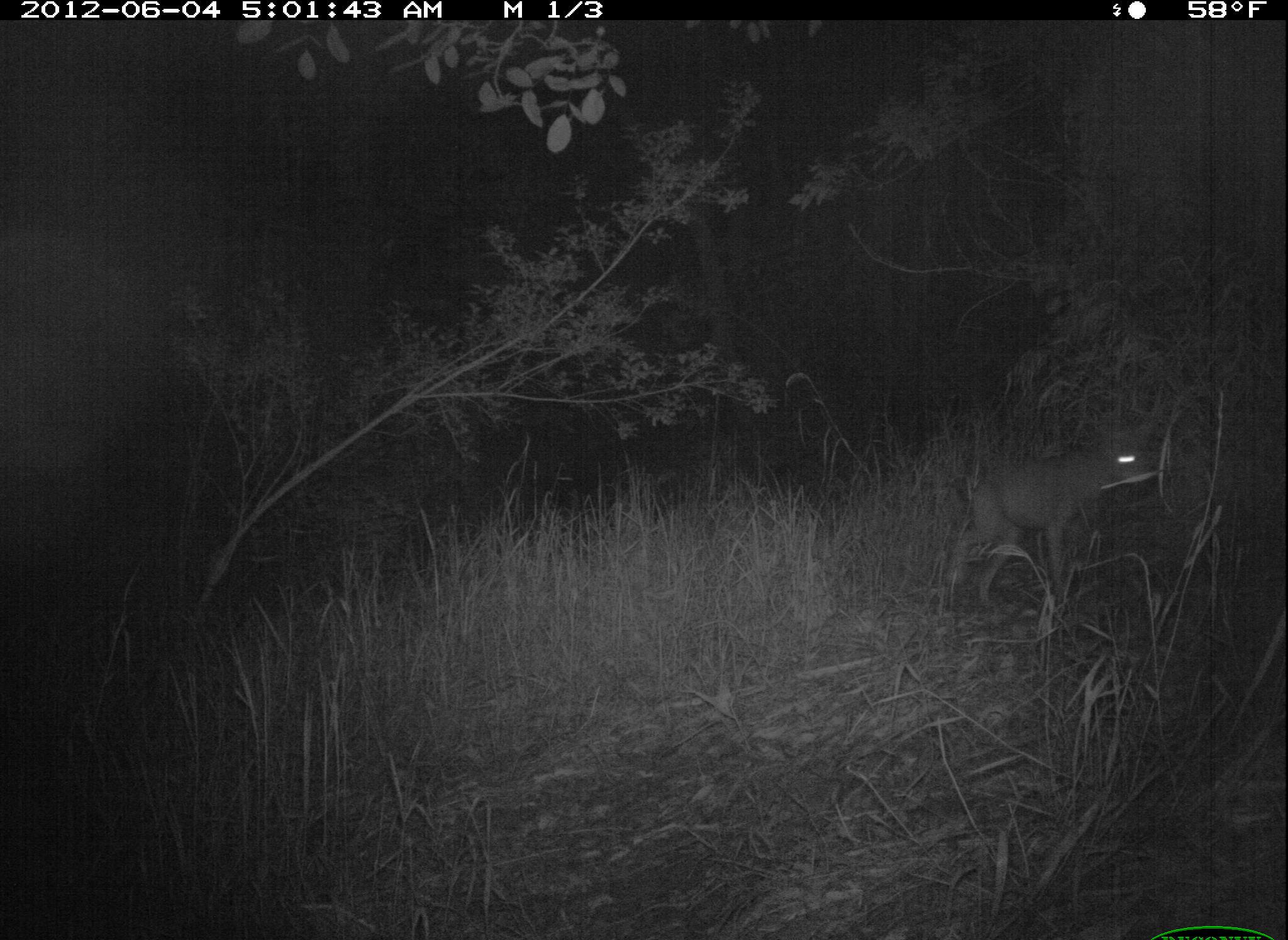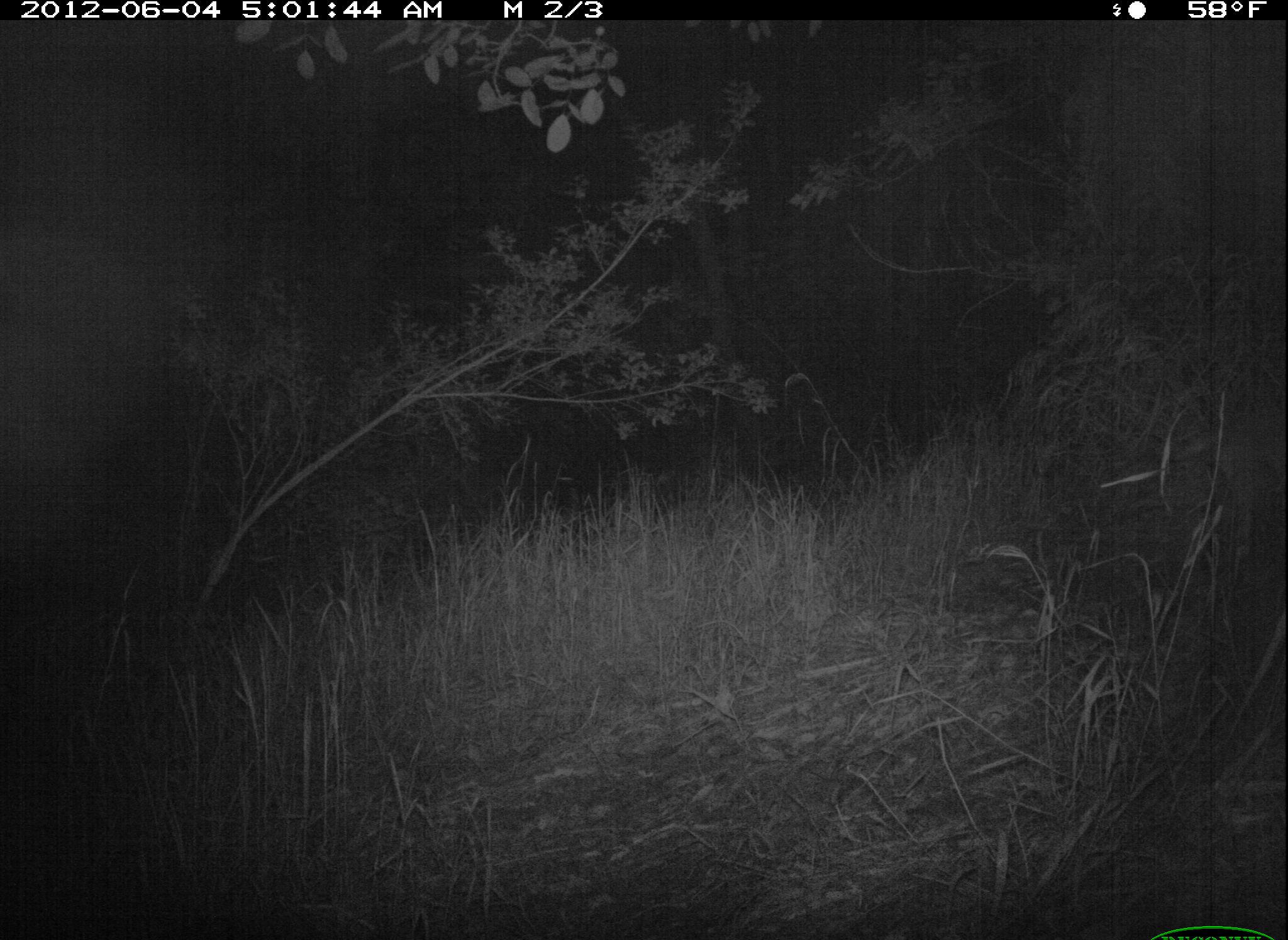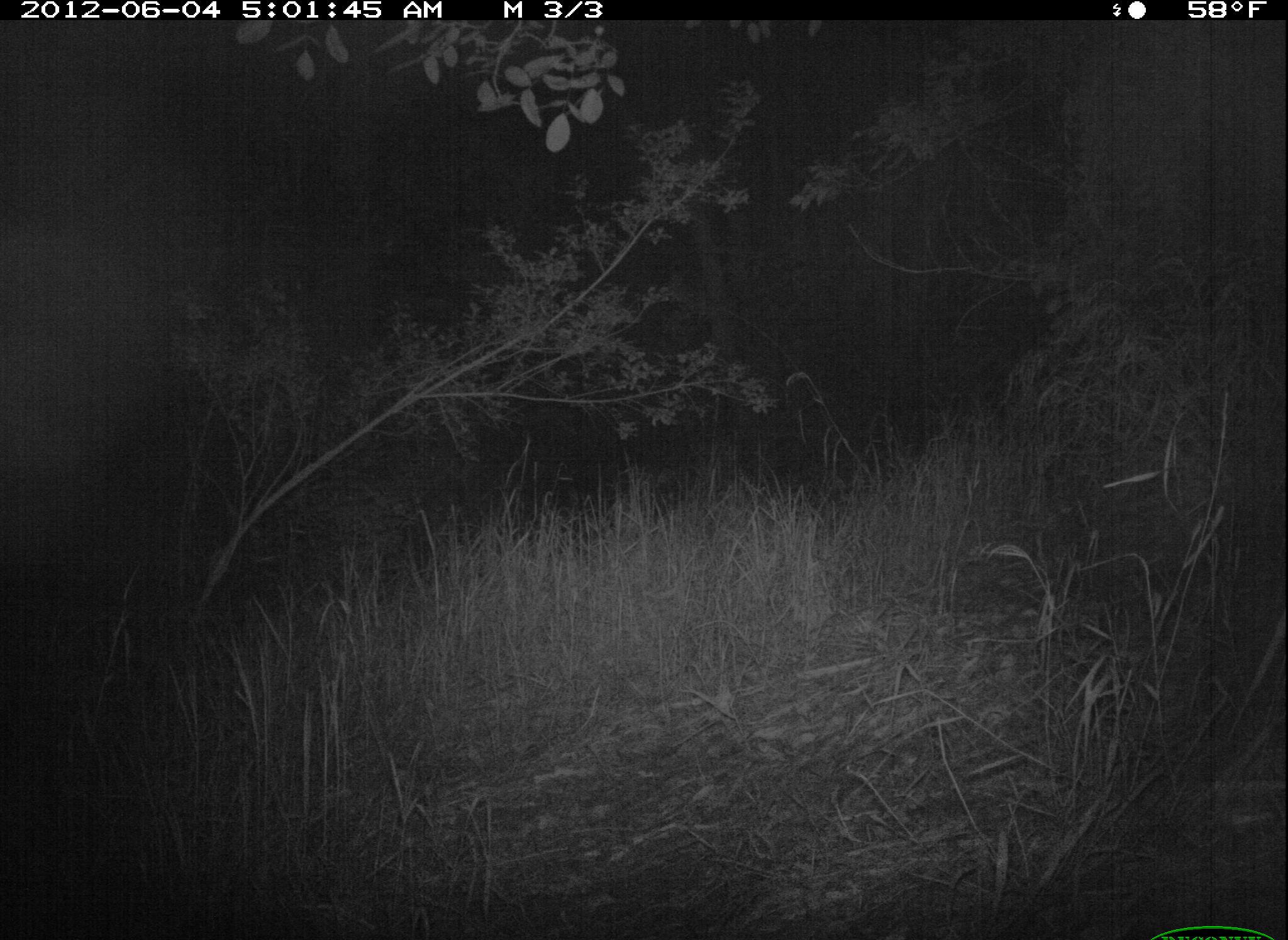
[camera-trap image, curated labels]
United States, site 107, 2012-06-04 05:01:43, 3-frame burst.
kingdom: Animalia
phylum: Chordata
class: Mammalia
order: Carnivora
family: Canidae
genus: Canis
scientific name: Canis latrans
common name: coyote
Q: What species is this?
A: Coyote (Canis latrans).